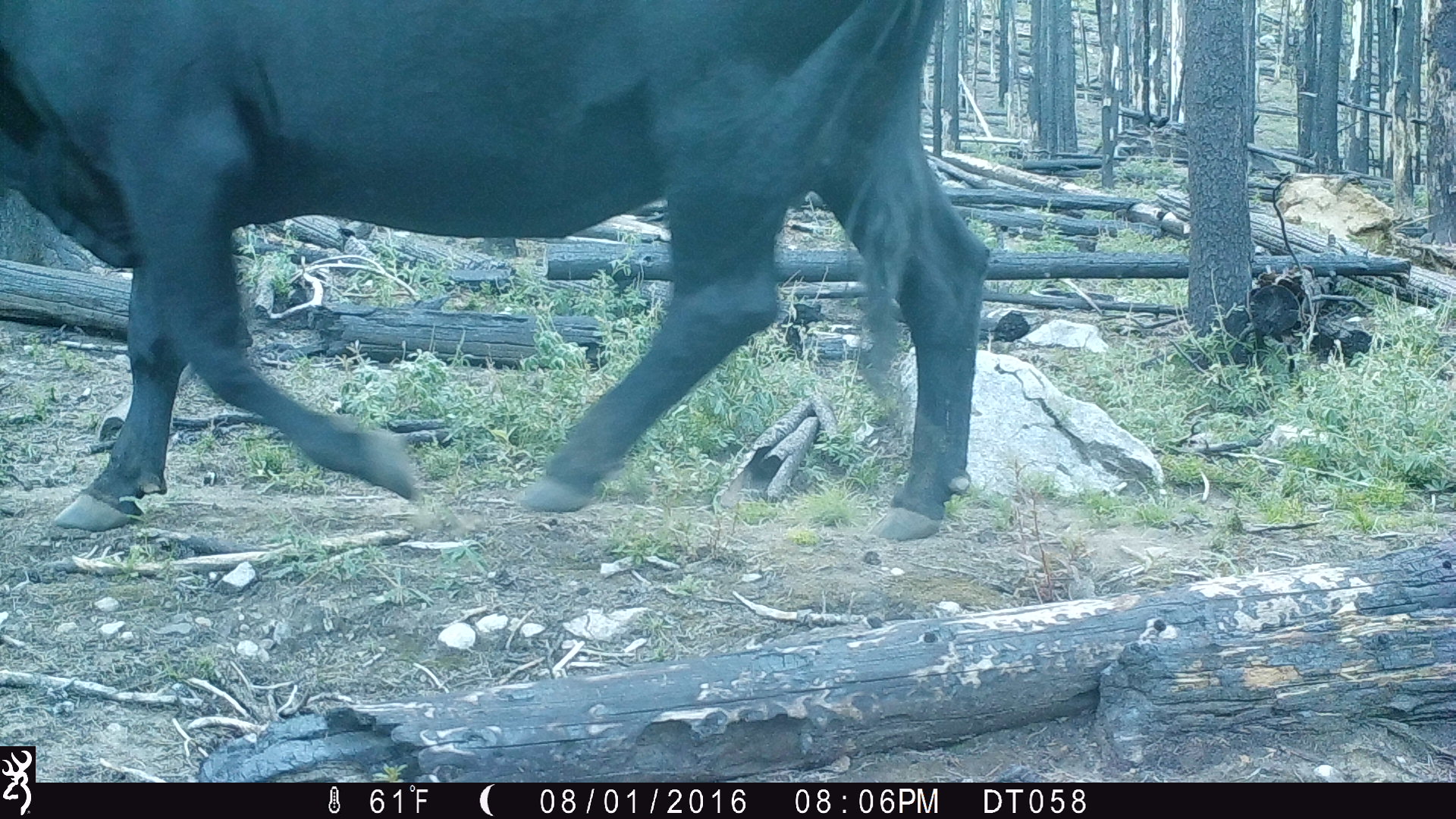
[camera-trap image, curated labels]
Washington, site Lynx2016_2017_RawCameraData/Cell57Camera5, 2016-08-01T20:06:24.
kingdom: Animalia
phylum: Chordata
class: Mammalia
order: Artiodactyla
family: Bovidae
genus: Bos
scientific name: Bos taurus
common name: domestic cattle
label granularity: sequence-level